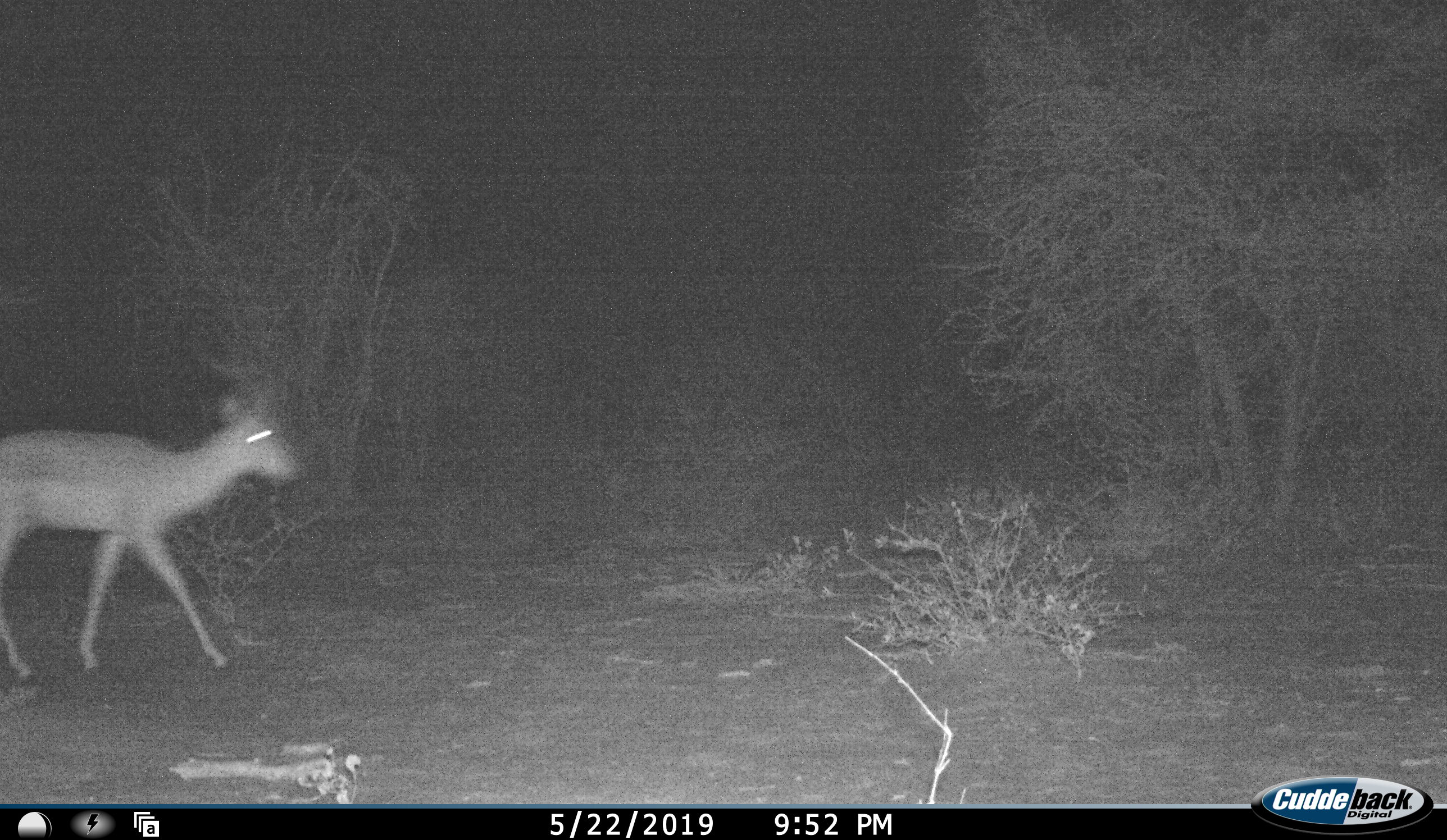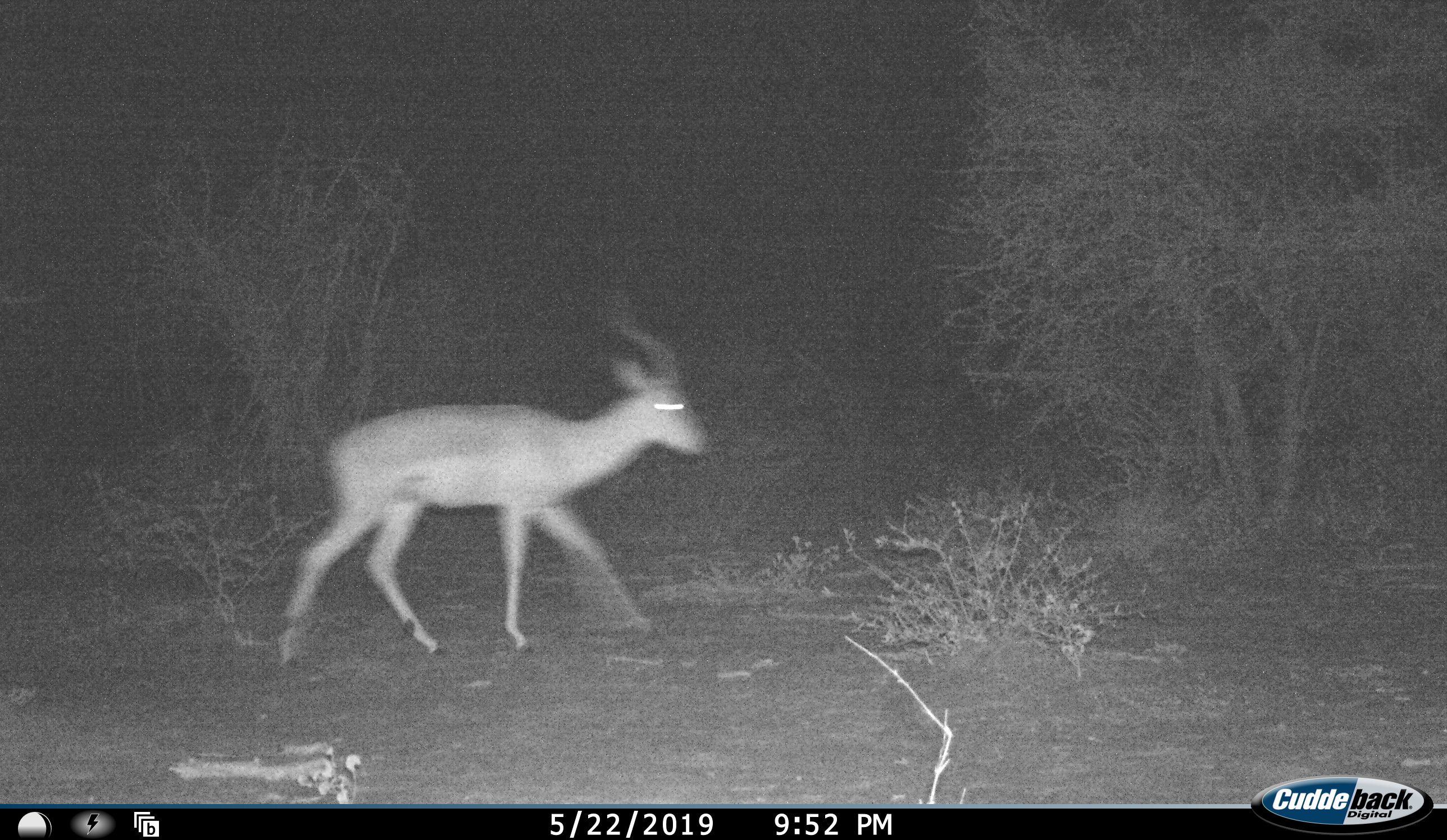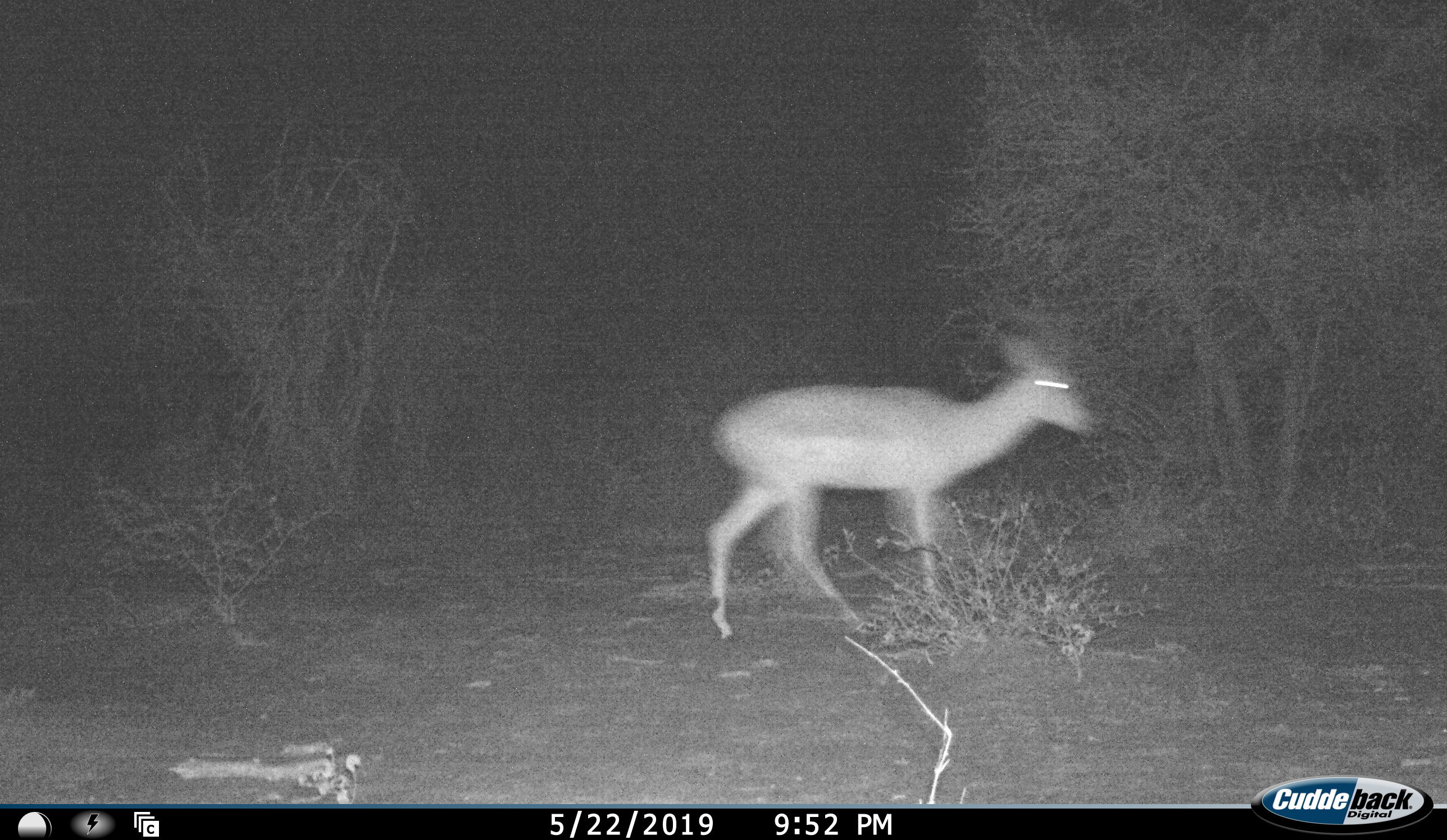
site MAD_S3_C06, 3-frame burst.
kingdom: Animalia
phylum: Chordata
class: Mammalia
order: Artiodactyla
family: Bovidae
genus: Aepyceros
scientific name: Aepyceros melampus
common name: impala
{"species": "impala (Aepyceros melampus)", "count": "1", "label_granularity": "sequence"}